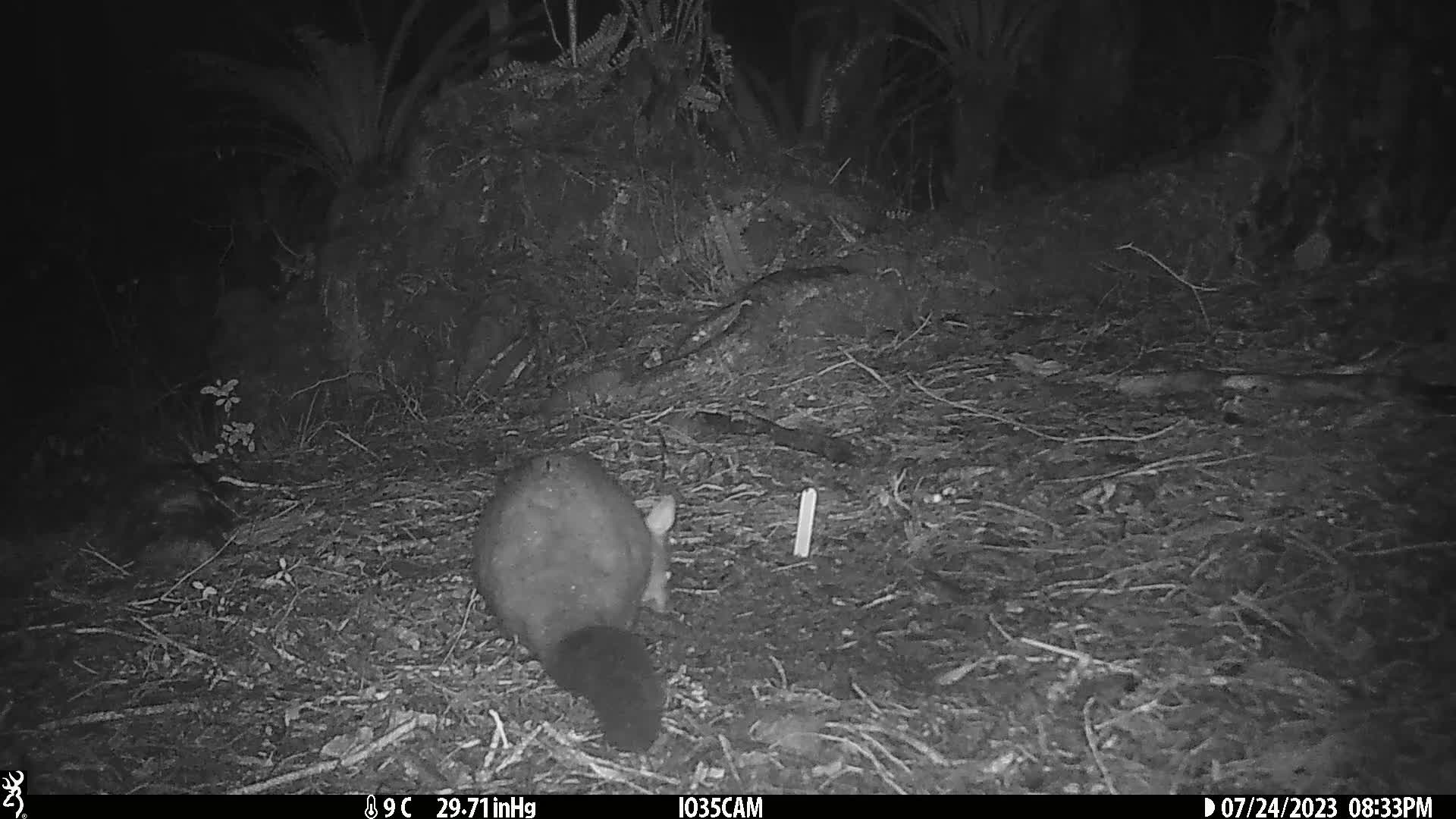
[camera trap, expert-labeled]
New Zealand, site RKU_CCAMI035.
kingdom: Animalia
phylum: Chordata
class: Mammalia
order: Diprotodontia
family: Phalangeridae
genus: Trichosurus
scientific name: Trichosurus vulpecula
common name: common brushtail possum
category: possum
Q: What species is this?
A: Possum (common brushtail possum) (Trichosurus vulpecula).